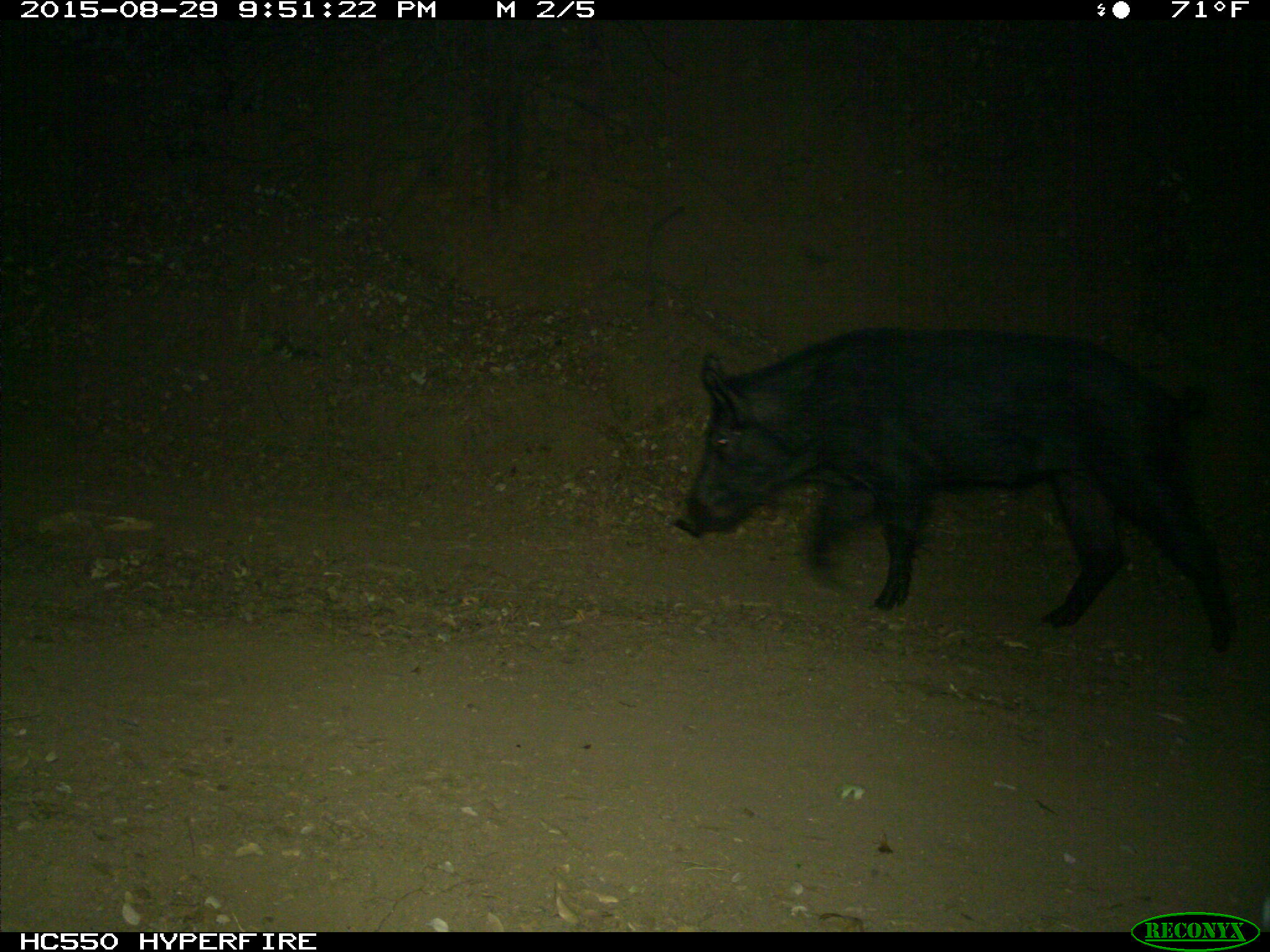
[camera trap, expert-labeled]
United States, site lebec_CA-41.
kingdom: Animalia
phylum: Chordata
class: Mammalia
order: Artiodactyla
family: Suidae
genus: Sus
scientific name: Sus scrofa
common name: wild boar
Sus scrofa (wild boar).